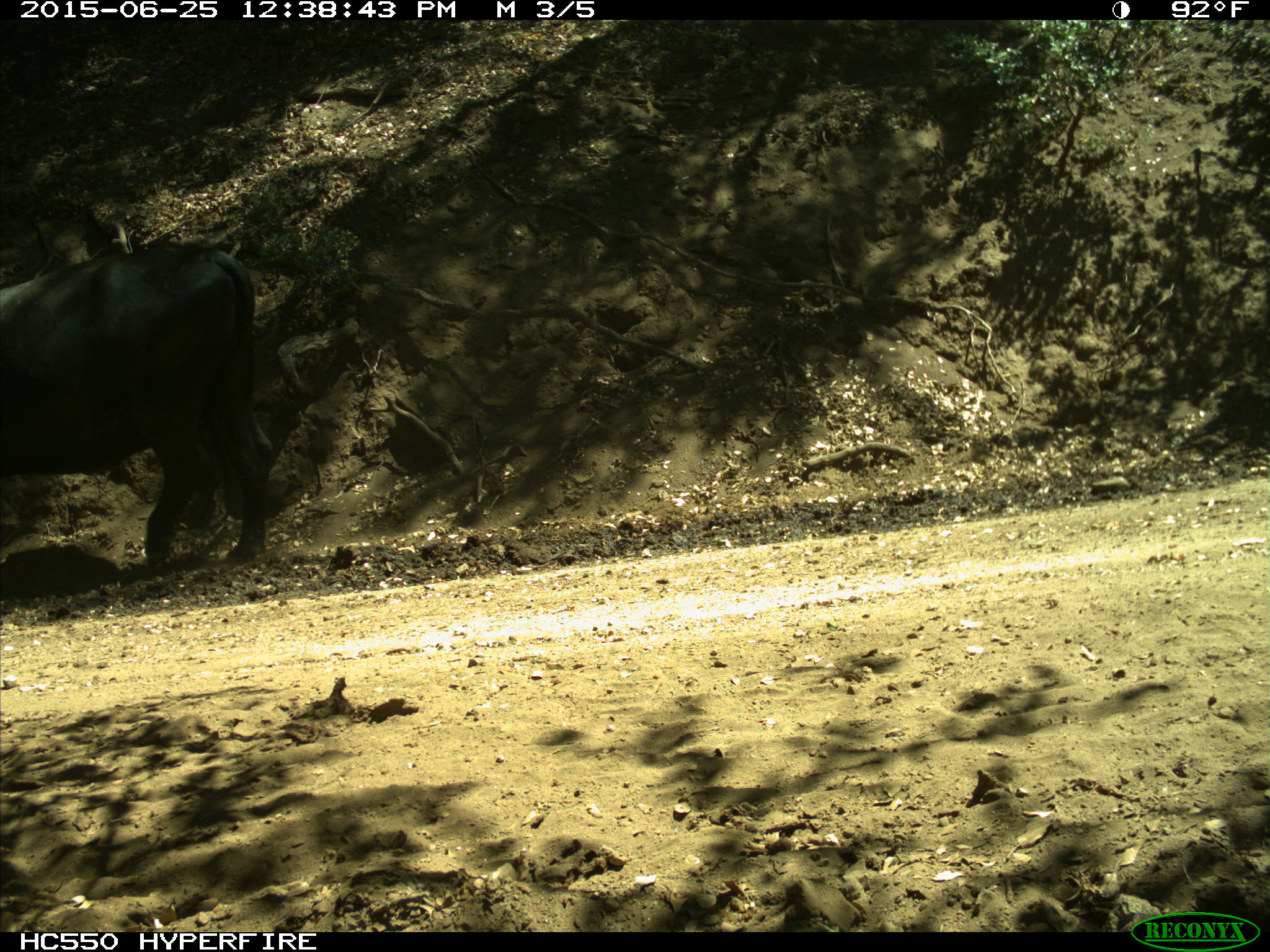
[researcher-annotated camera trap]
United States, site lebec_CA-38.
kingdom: Animalia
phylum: Chordata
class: Mammalia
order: Artiodactyla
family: Bovidae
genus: Bos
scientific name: Bos taurus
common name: domestic cow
Bos taurus (domestic cow).